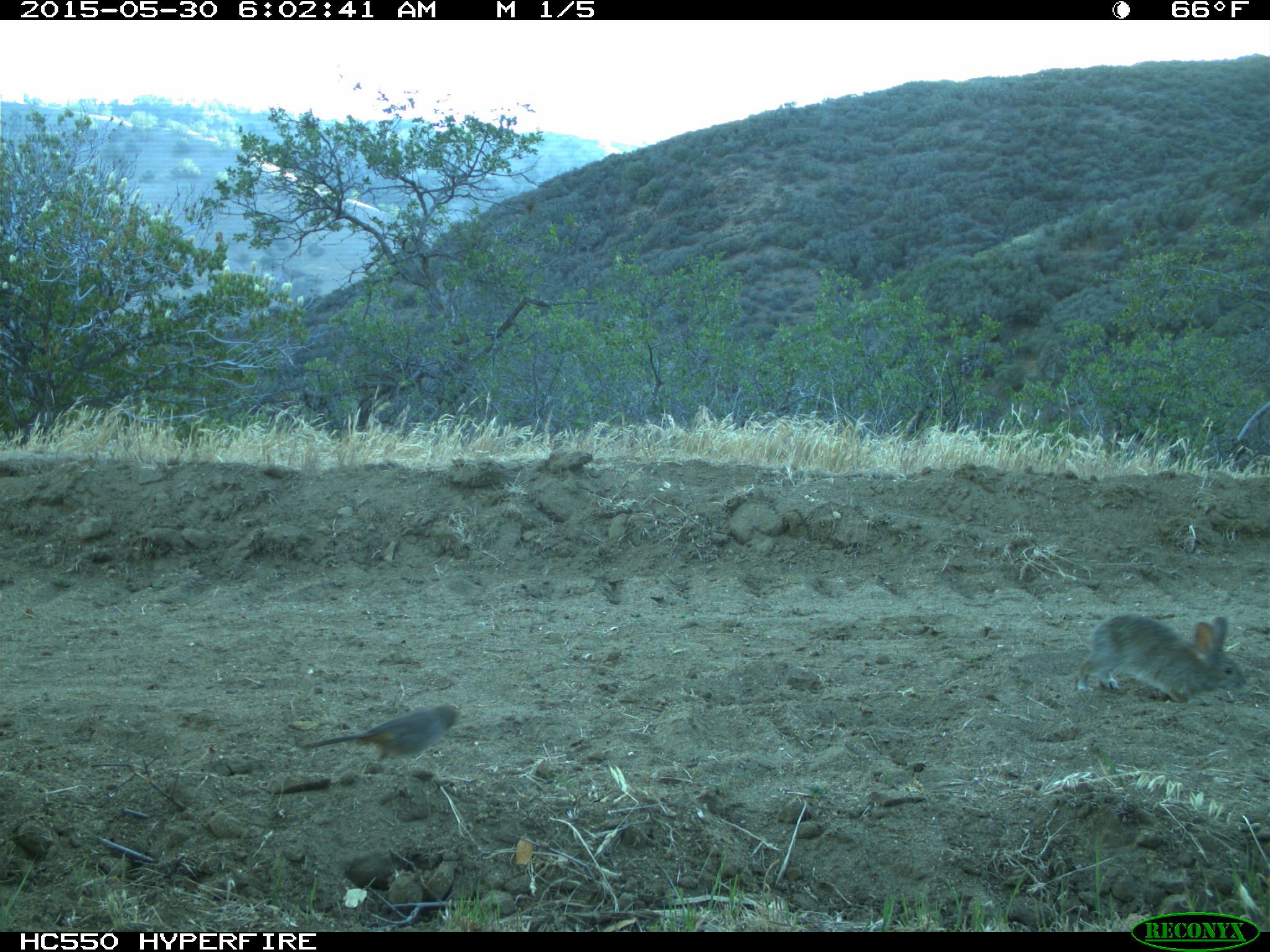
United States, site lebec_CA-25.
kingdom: Animalia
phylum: Chordata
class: Mammalia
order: Lagomorpha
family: Leporidae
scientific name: Leporidae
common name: rabbits and hares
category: unidentified rabbit